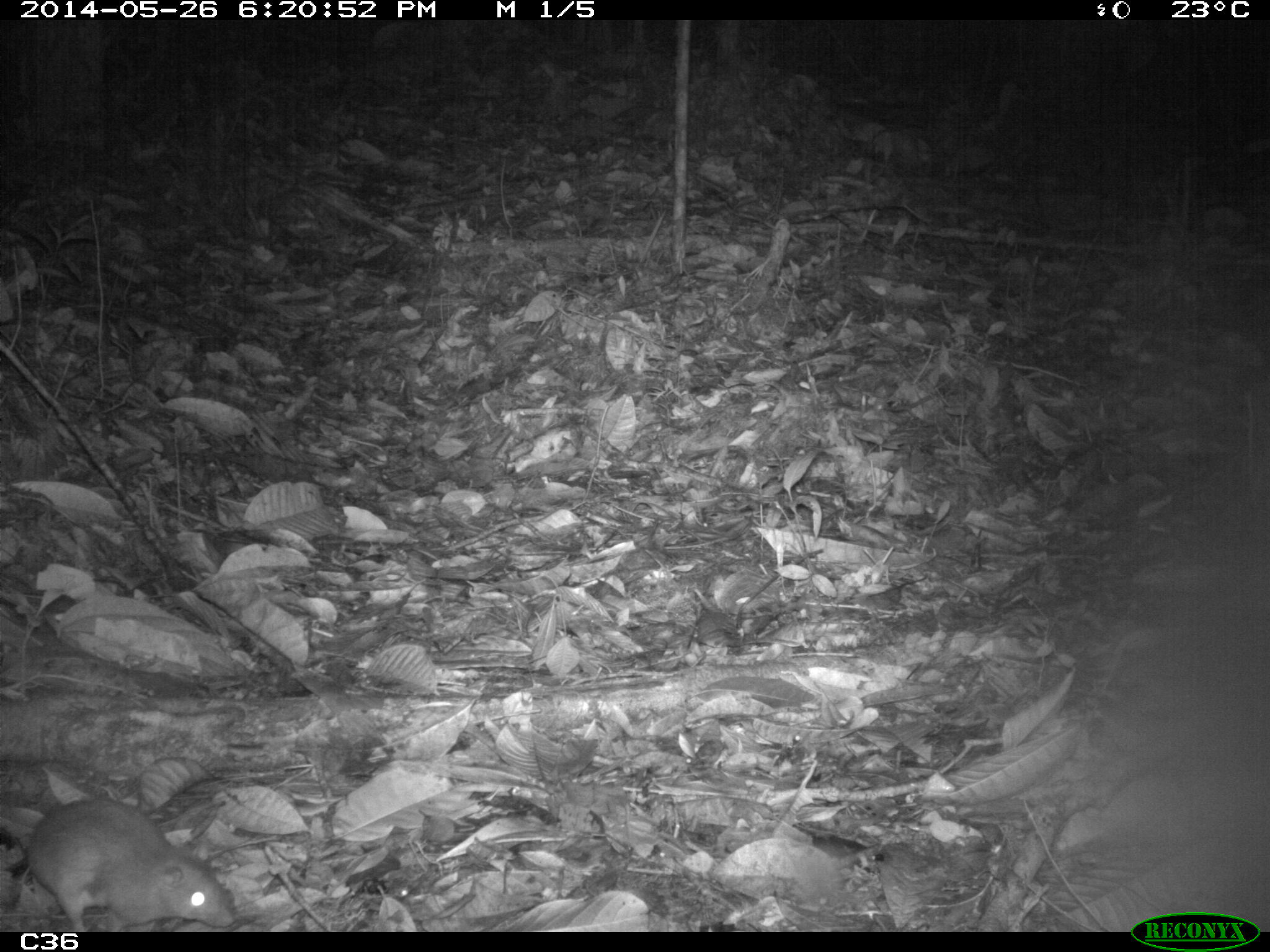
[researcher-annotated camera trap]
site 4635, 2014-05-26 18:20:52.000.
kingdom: Animalia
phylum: Chordata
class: Mammalia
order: Rodentia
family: Muridae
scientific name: Muridae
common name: mice, rats, and gerbils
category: unknown mouse or rat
Unknown mouse or rat (mice, rats, and gerbils) (Muridae), count 1, age adult.